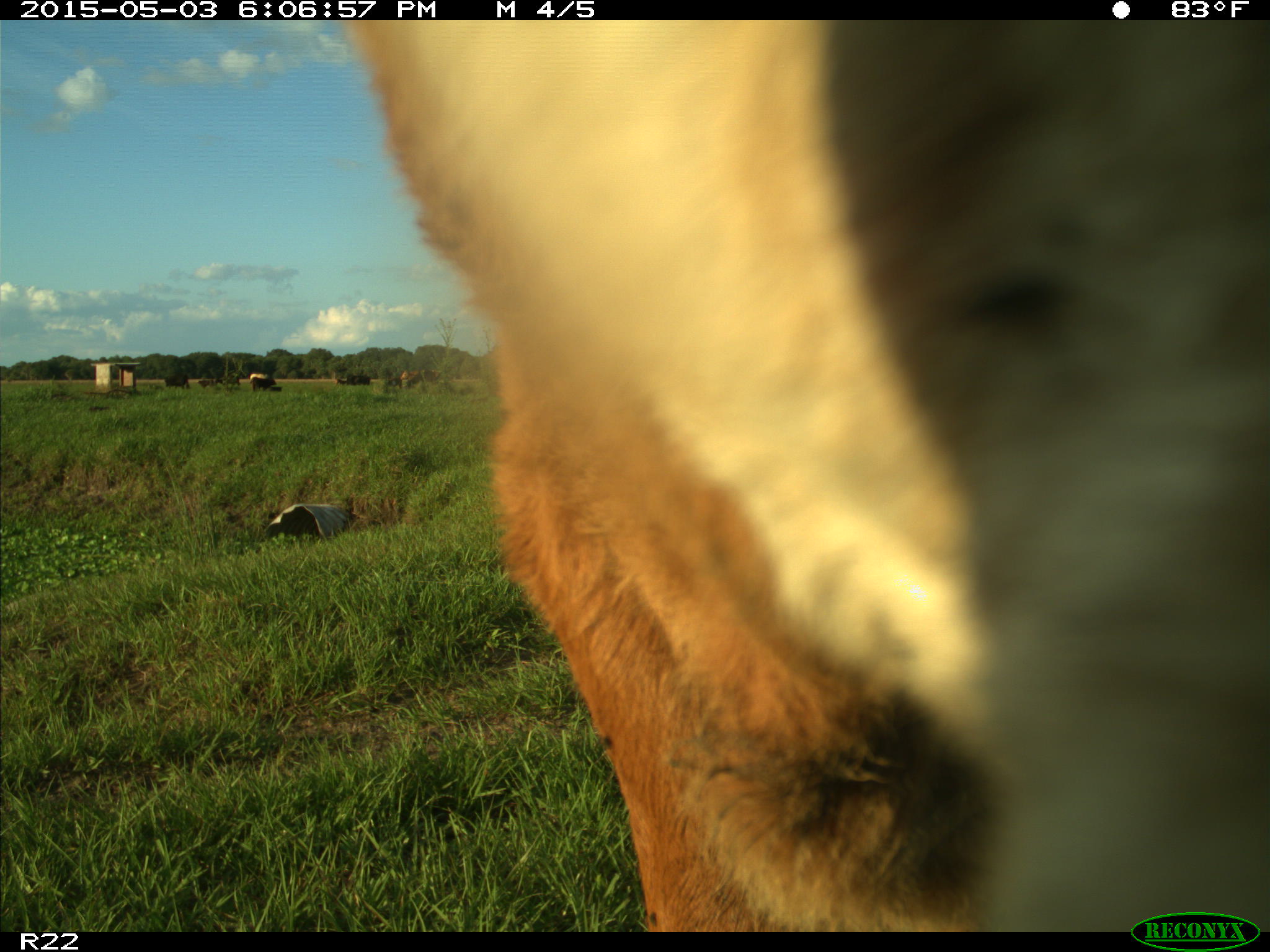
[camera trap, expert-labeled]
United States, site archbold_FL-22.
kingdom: Animalia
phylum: Chordata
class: Mammalia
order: Artiodactyla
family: Bovidae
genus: Bos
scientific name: Bos taurus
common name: domestic cow